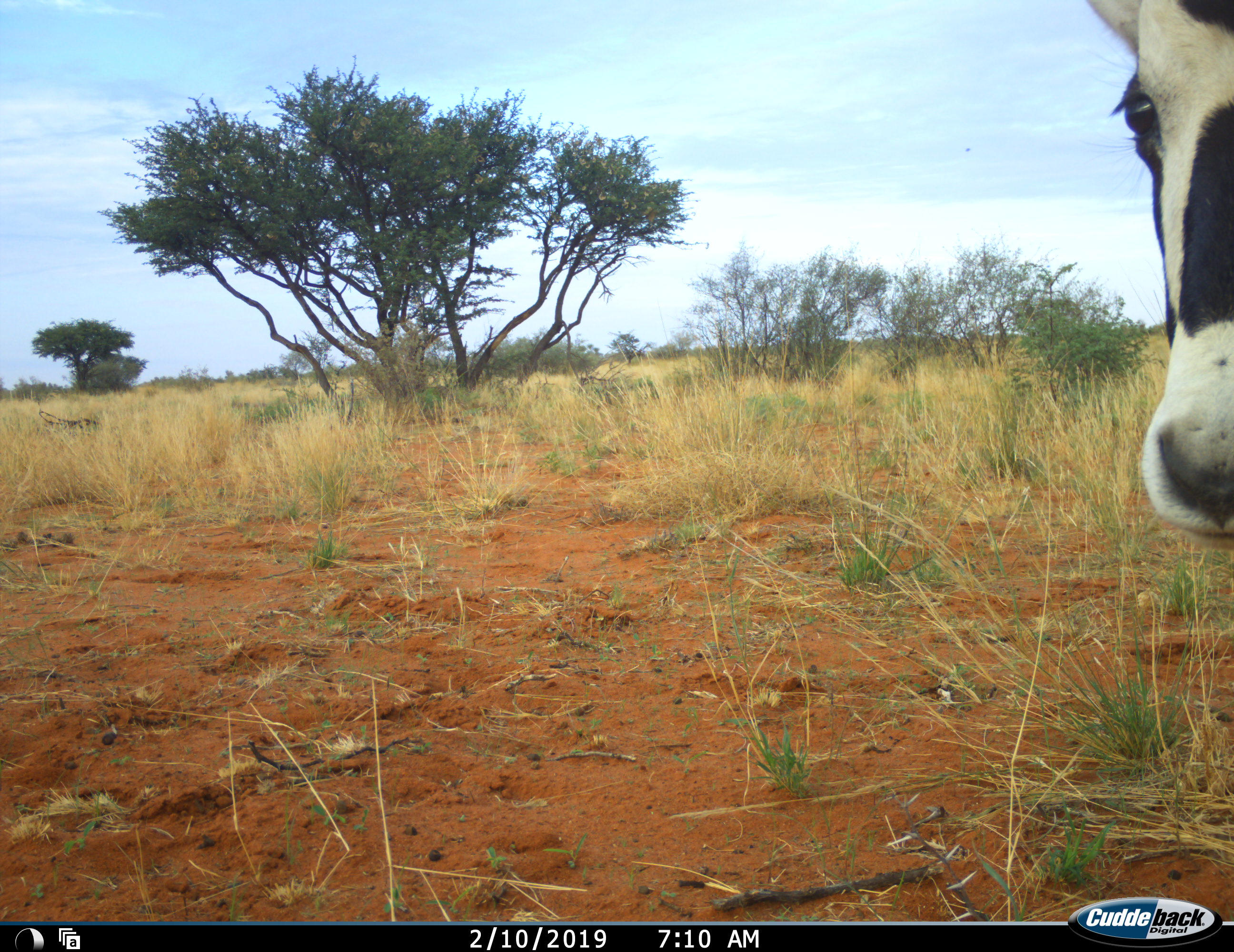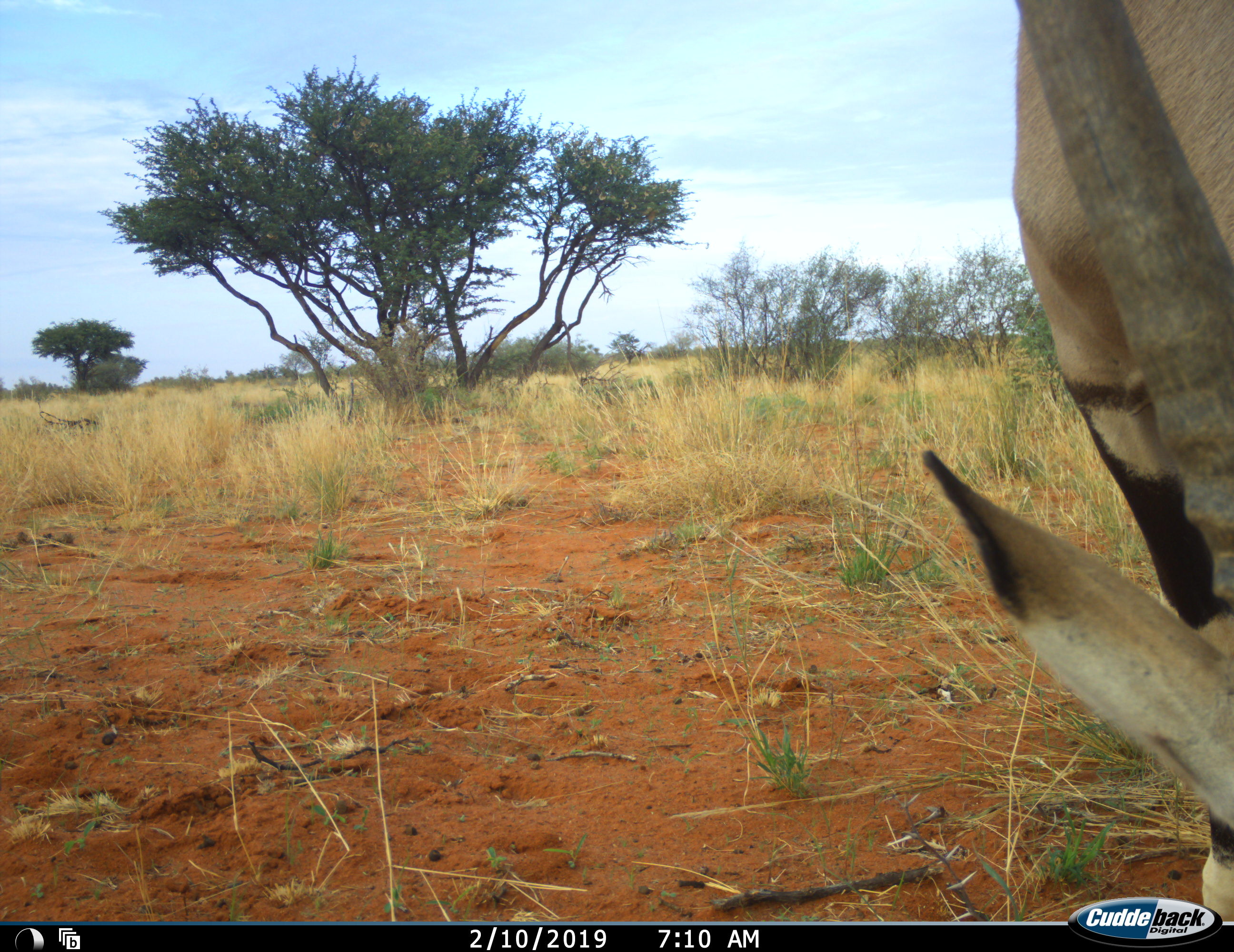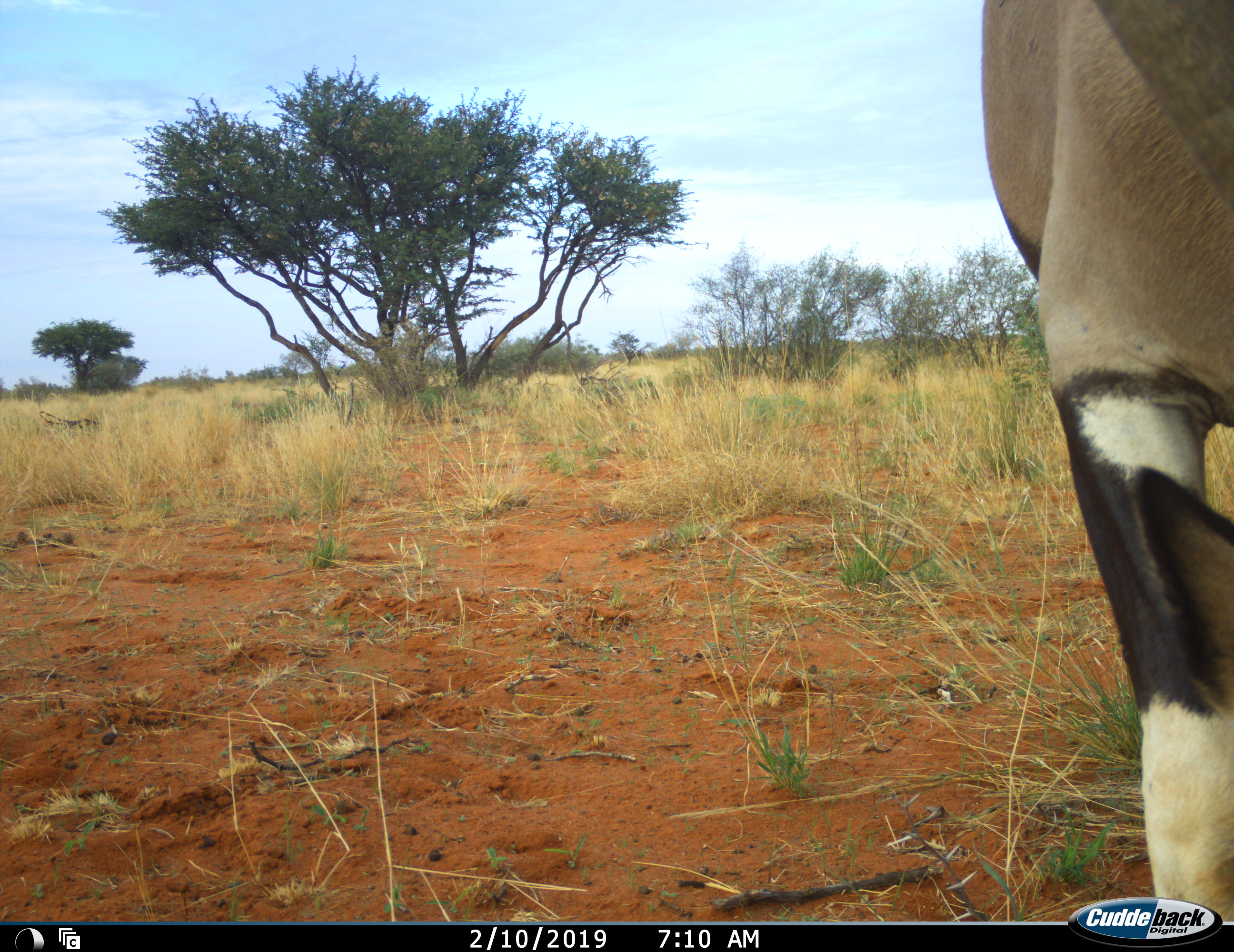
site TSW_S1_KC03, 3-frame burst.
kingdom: Animalia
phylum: Chordata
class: Mammalia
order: Artiodactyla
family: Bovidae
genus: Oryx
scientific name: Oryx gazella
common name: gemsbok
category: oryx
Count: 1.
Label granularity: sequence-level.